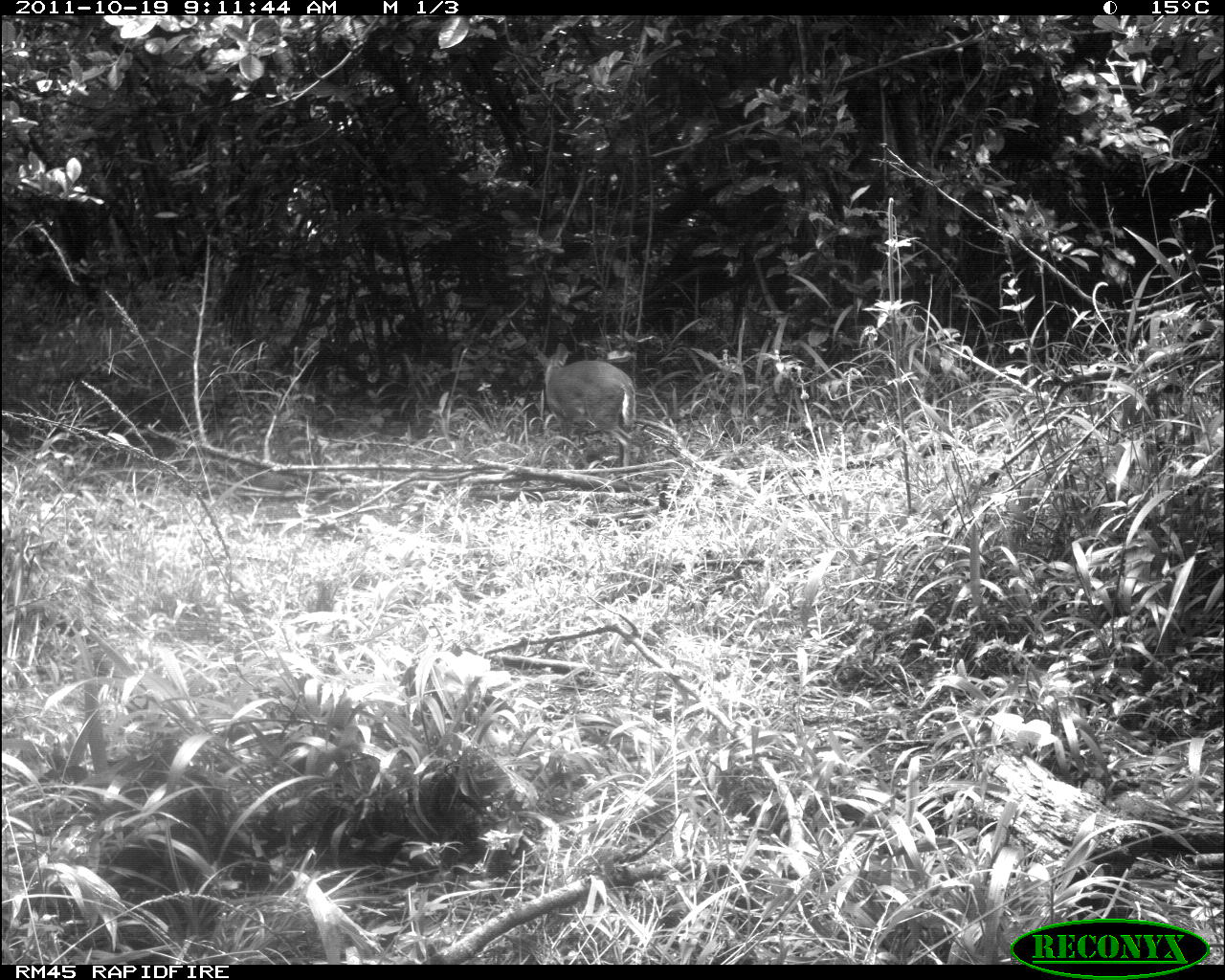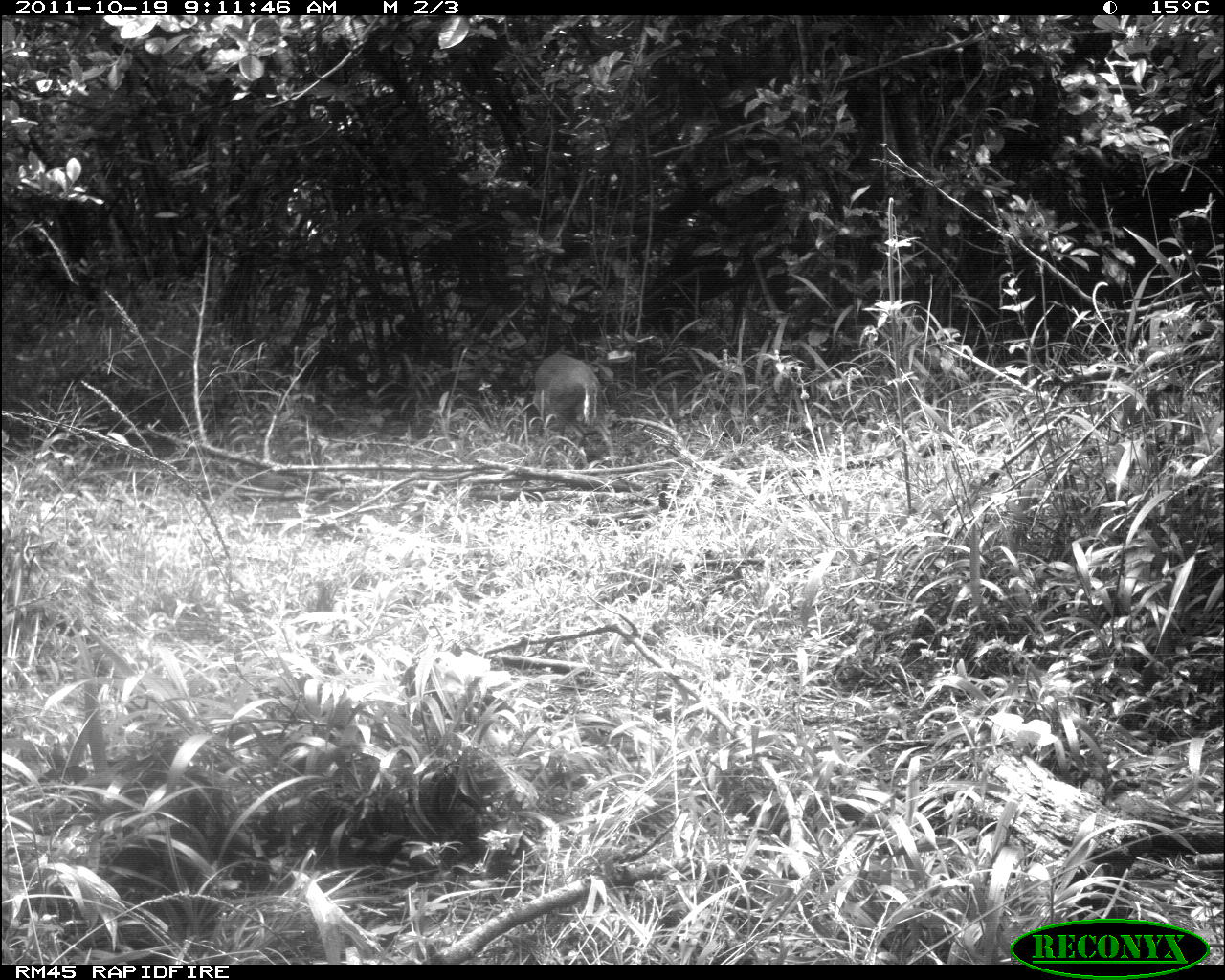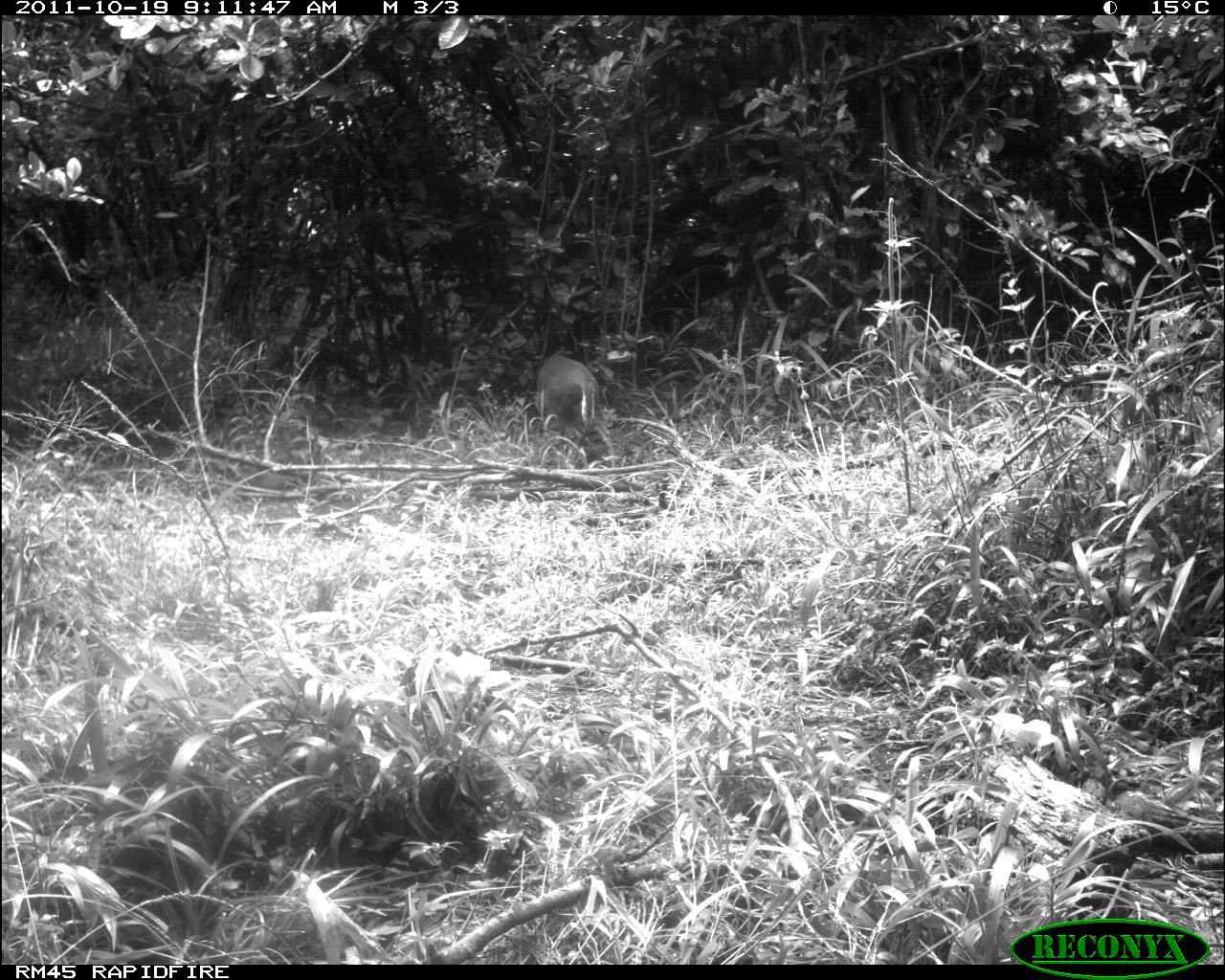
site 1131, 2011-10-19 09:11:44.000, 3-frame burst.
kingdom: Animalia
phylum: Chordata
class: Mammalia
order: Artiodactyla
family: Bovidae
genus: Capra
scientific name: Capra aegagrus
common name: wild goat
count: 1